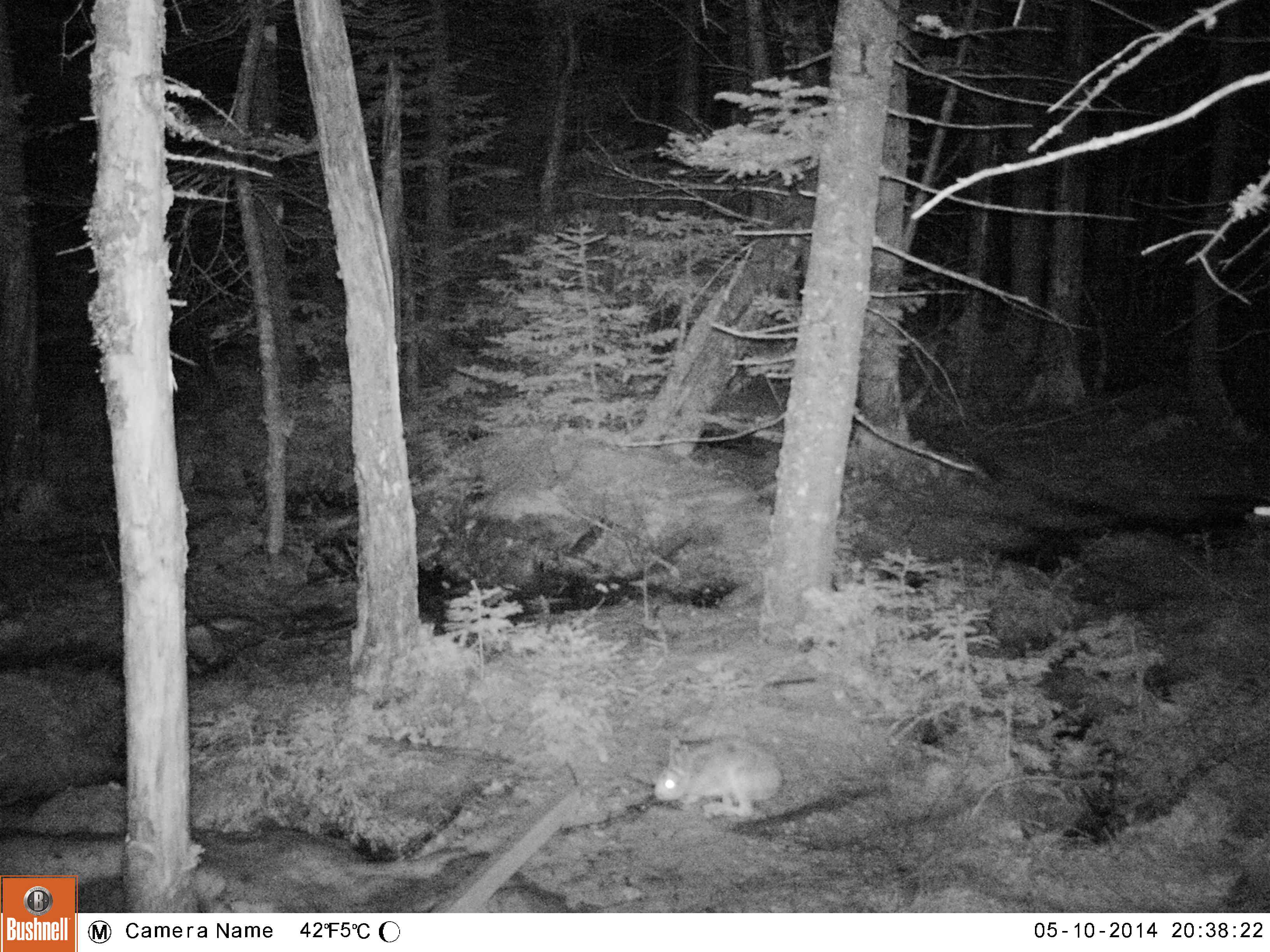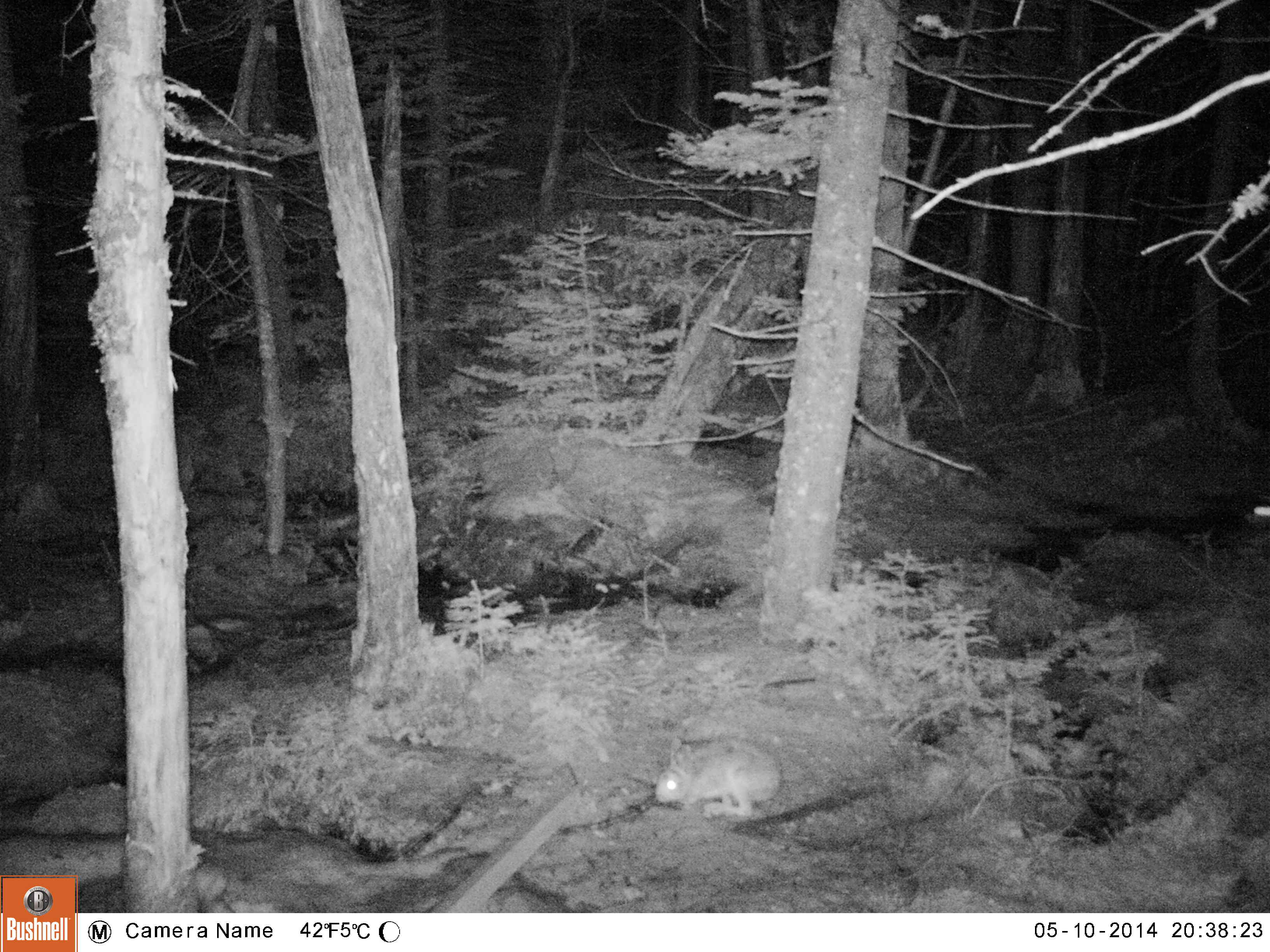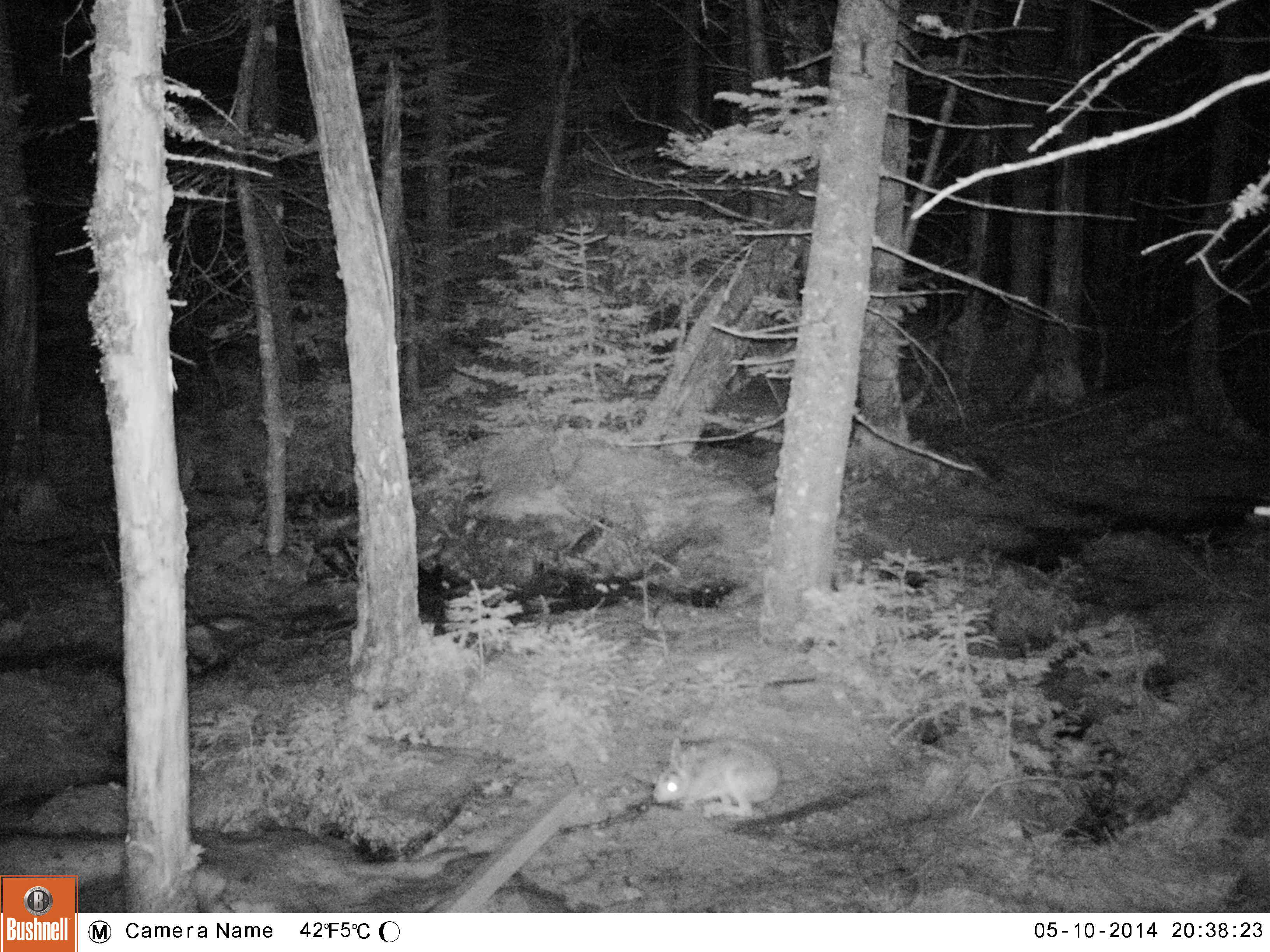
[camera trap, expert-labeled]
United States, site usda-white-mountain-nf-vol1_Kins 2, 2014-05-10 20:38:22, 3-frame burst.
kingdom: Animalia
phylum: Chordata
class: Mammalia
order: Lagomorpha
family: Leporidae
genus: Lepus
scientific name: Lepus americanus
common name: snowshoe hare